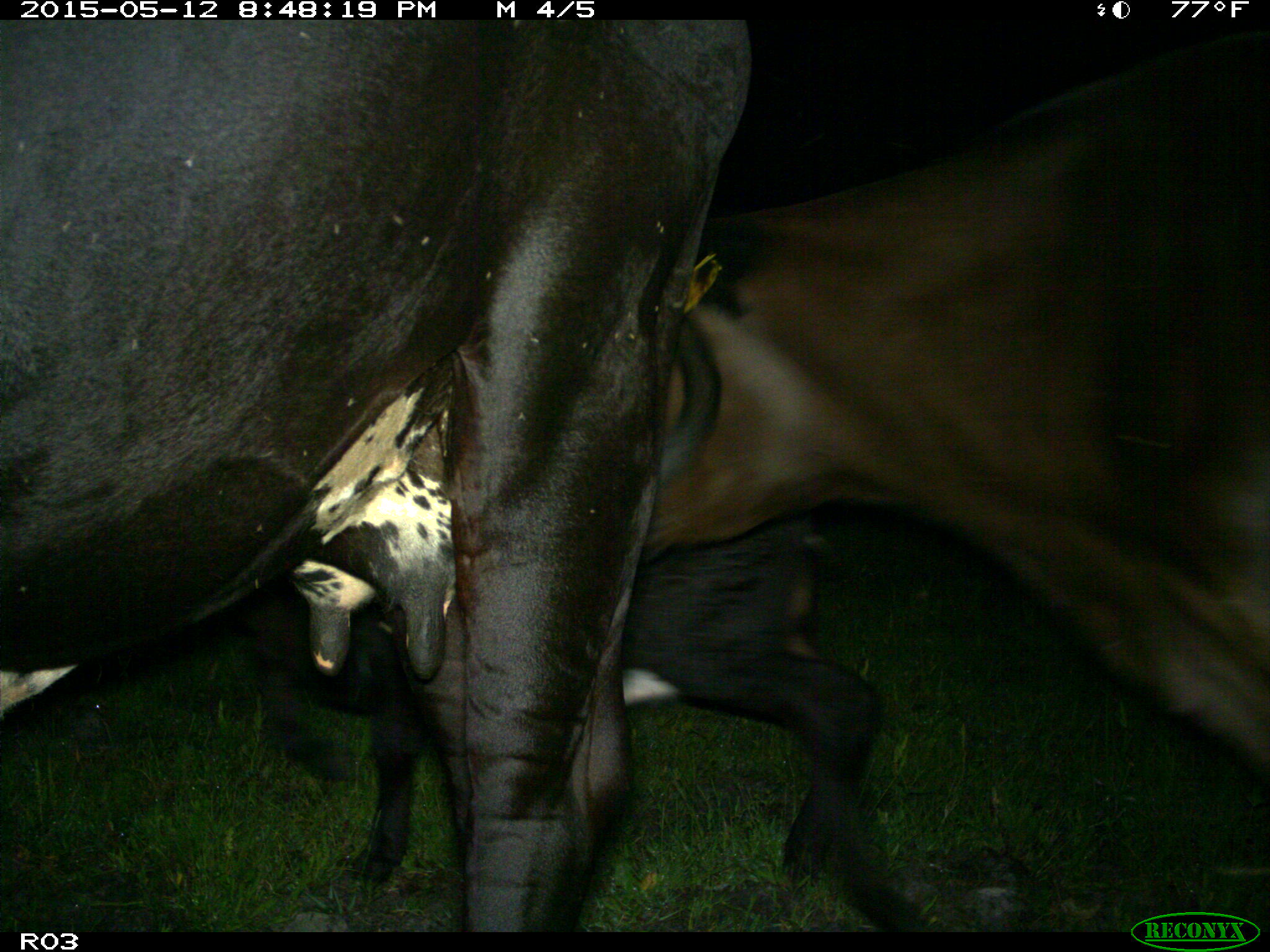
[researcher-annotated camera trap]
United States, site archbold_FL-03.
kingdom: Animalia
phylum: Chordata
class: Mammalia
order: Artiodactyla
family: Bovidae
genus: Bos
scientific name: Bos taurus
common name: domestic cow